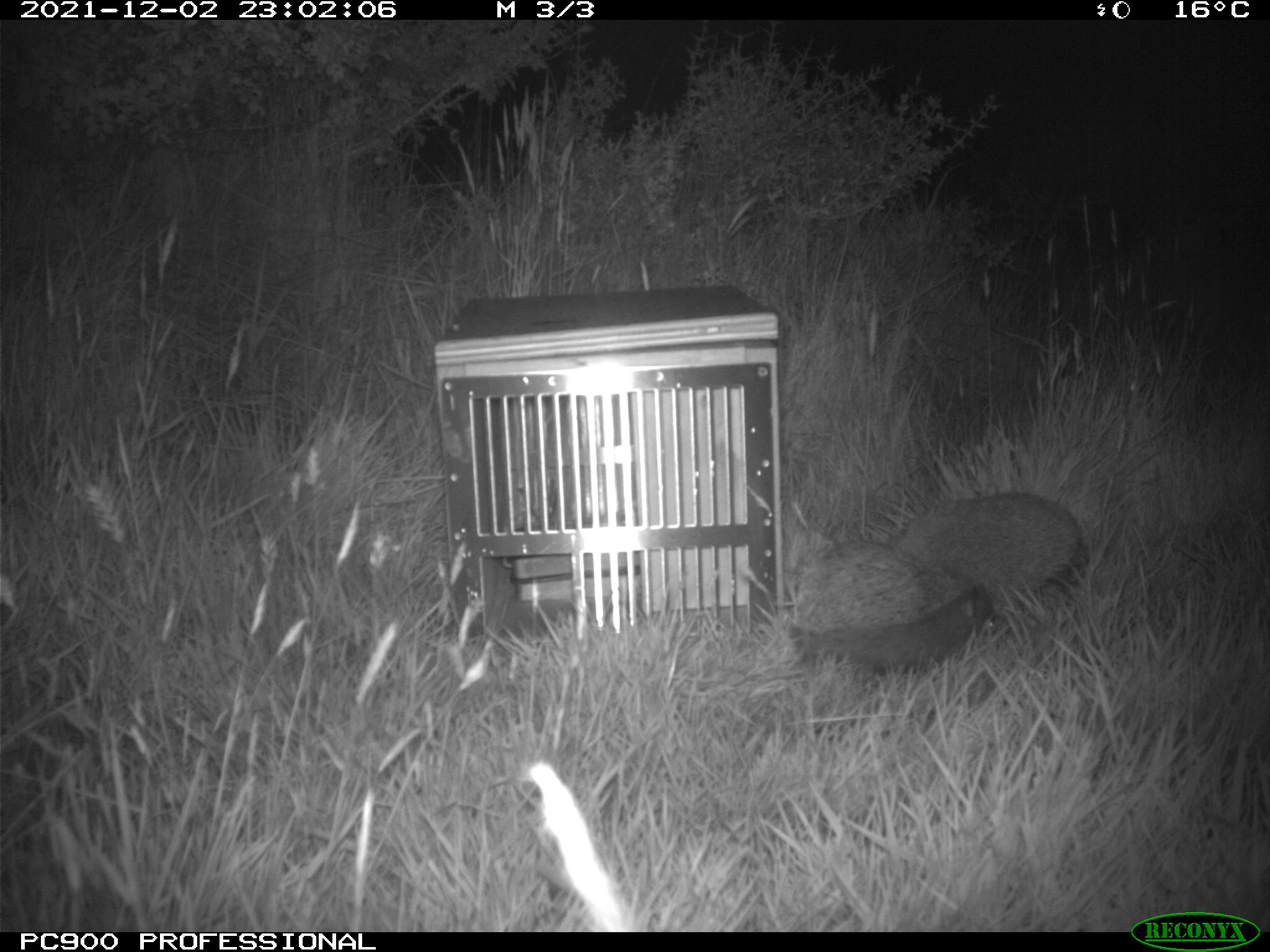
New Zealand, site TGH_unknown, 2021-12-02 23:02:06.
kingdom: Animalia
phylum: Chordata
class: Mammalia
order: Eulipotyphla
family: Erinaceidae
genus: Erinaceus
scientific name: Erinaceus europaeus europaeus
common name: european hedgehog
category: hedgehog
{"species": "hedgehog (european hedgehog) (Erinaceus europaeus europaeus)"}